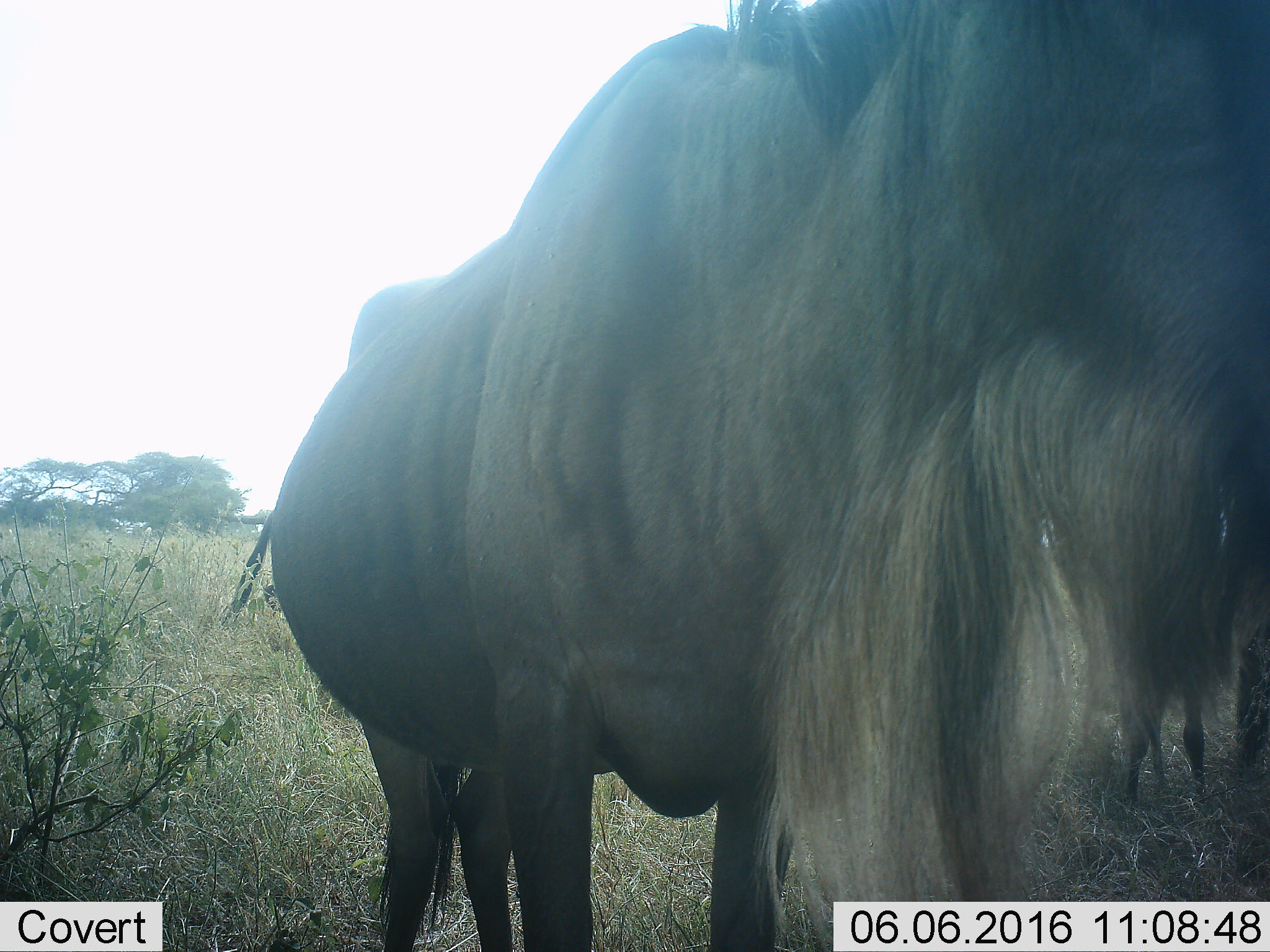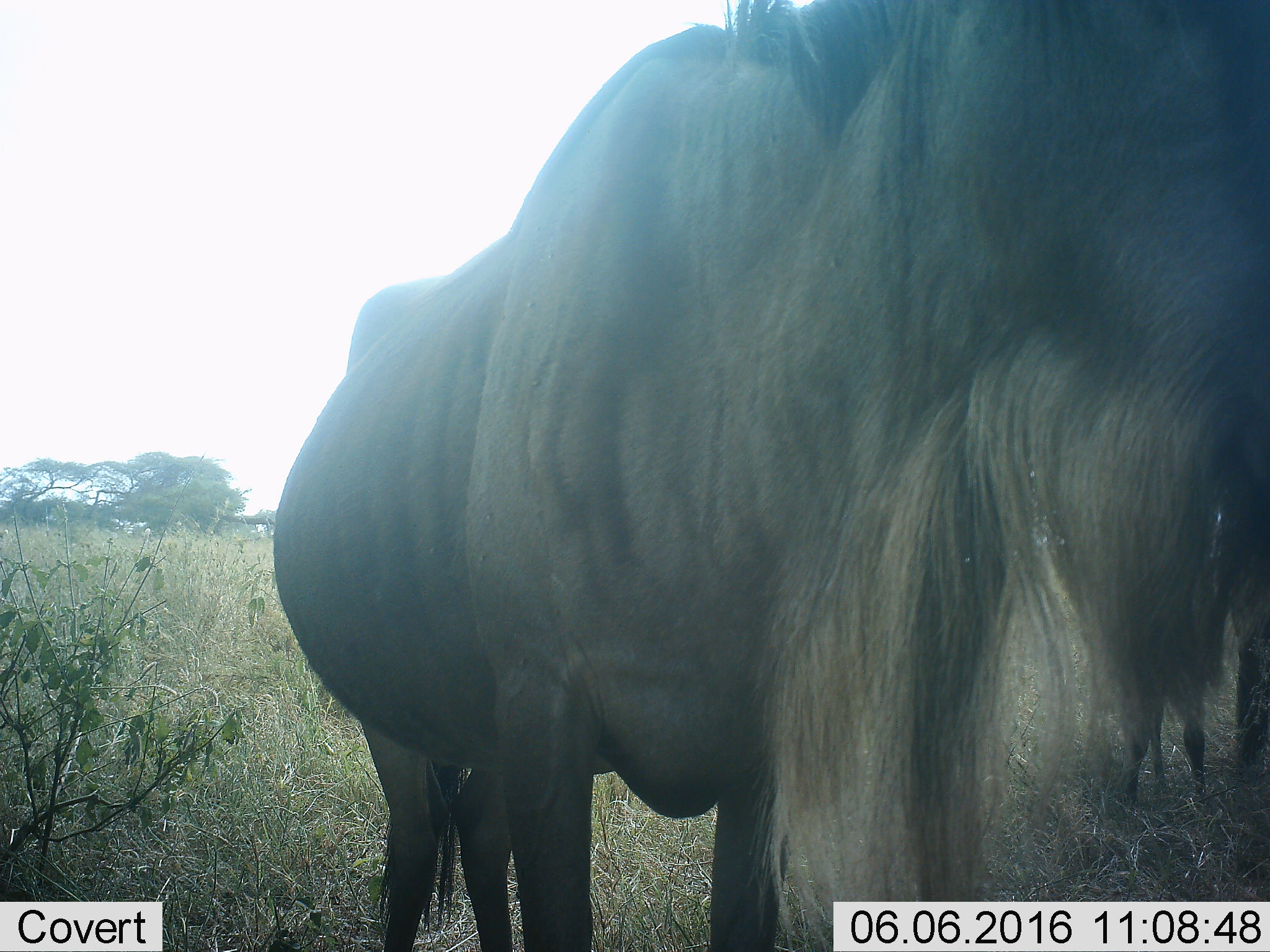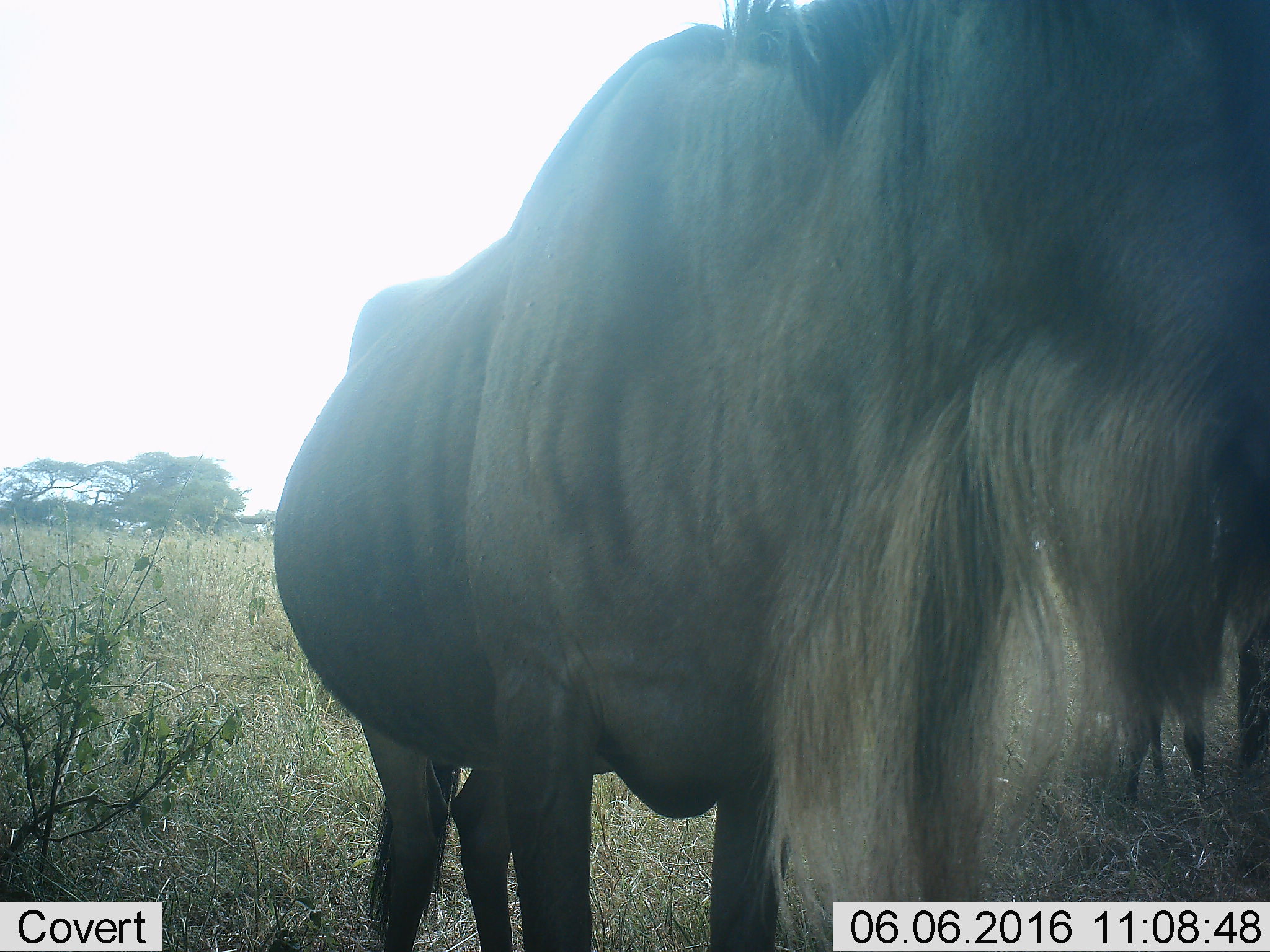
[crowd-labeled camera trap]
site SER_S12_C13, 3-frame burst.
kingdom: Animalia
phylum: Chordata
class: Mammalia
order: Artiodactyla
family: Bovidae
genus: Connochaetes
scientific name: Connochaetes taurinus taurinus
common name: blue wildebeest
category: wildebeestblue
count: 2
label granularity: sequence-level